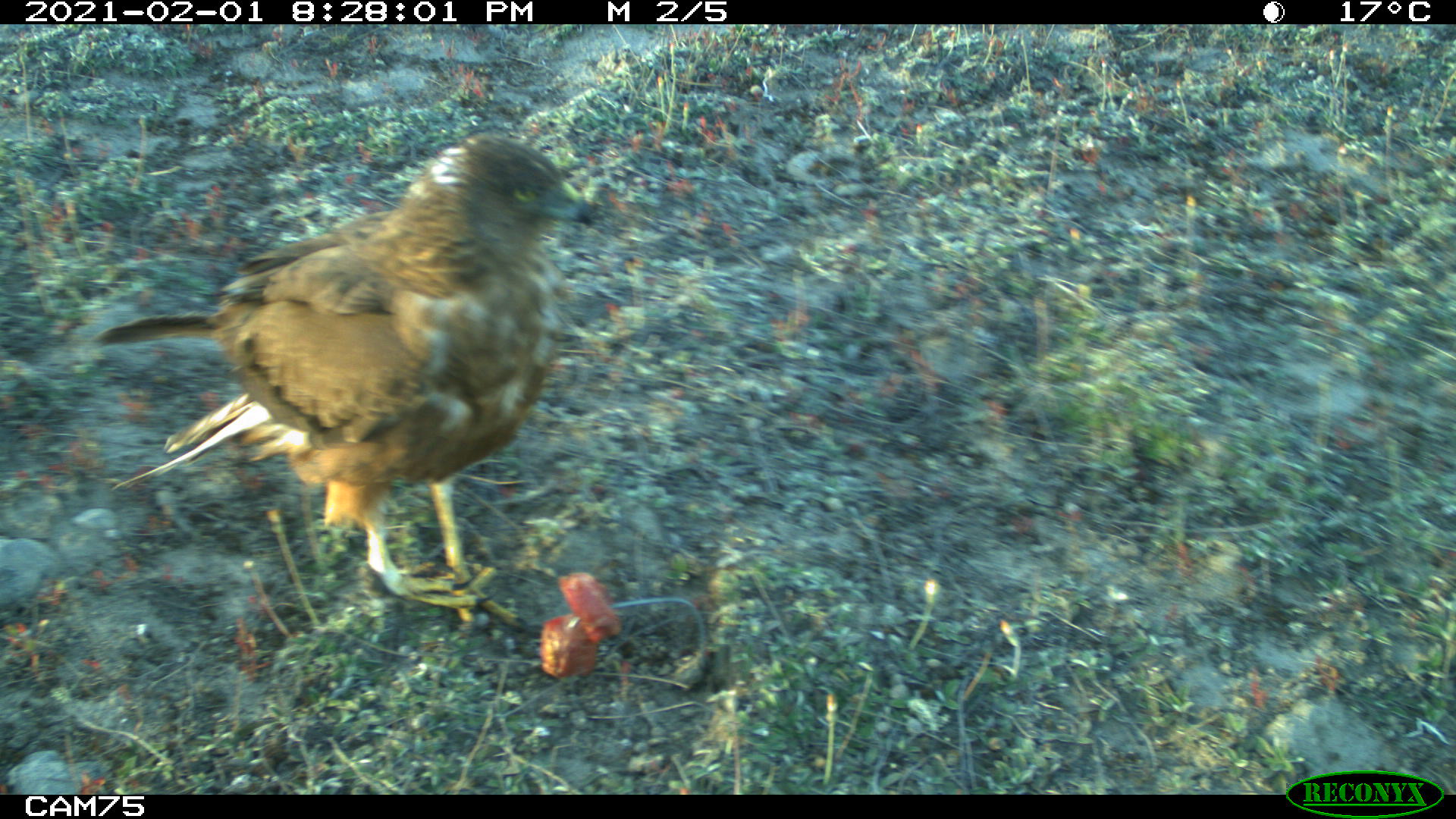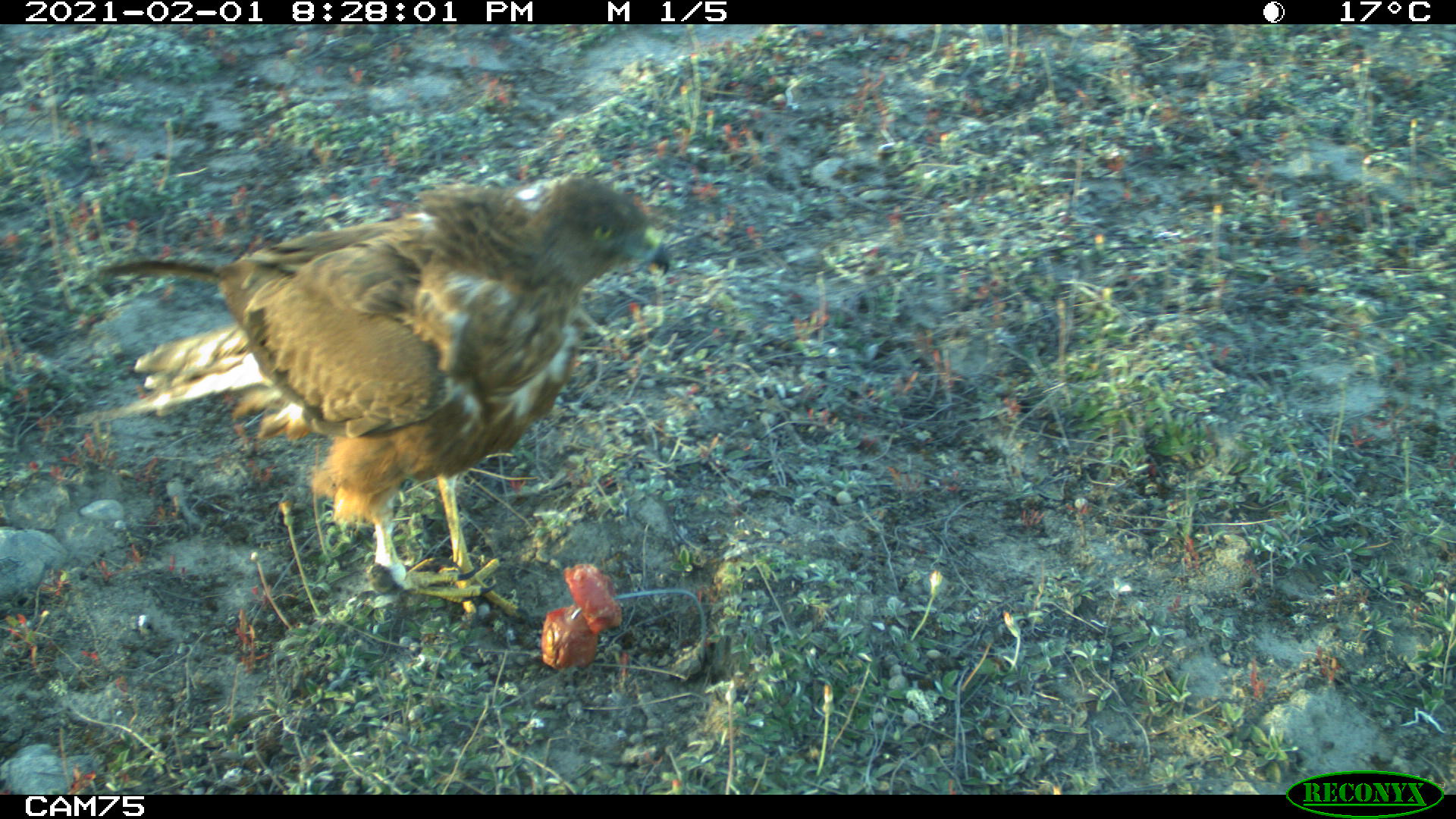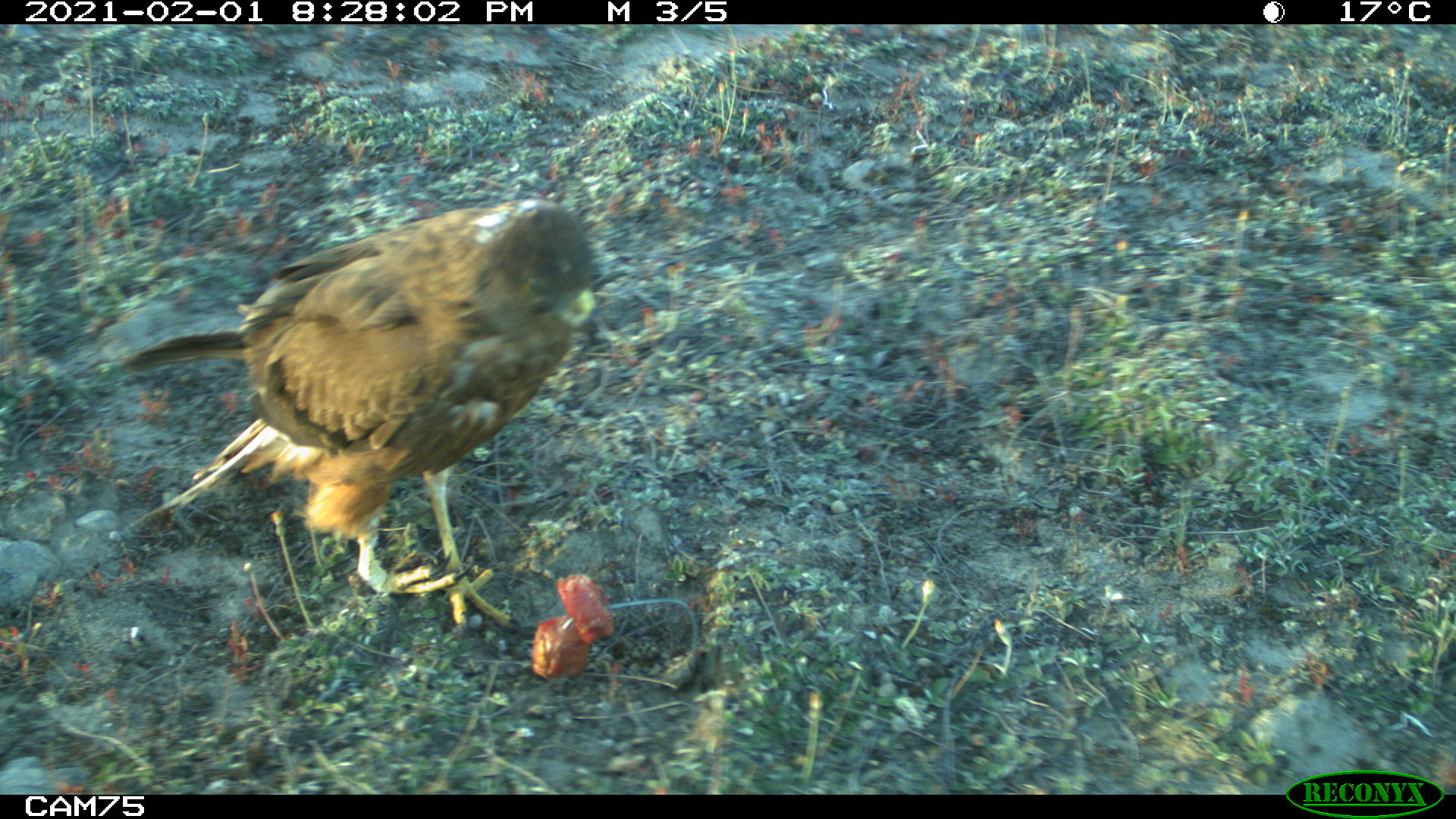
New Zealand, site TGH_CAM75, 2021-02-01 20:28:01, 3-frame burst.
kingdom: Animalia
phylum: Chordata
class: Aves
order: Accipitriformes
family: Accipitridae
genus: Circus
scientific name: Circus approximans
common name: swamp harrier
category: harrier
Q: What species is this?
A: Harrier (swamp harrier) (Circus approximans).